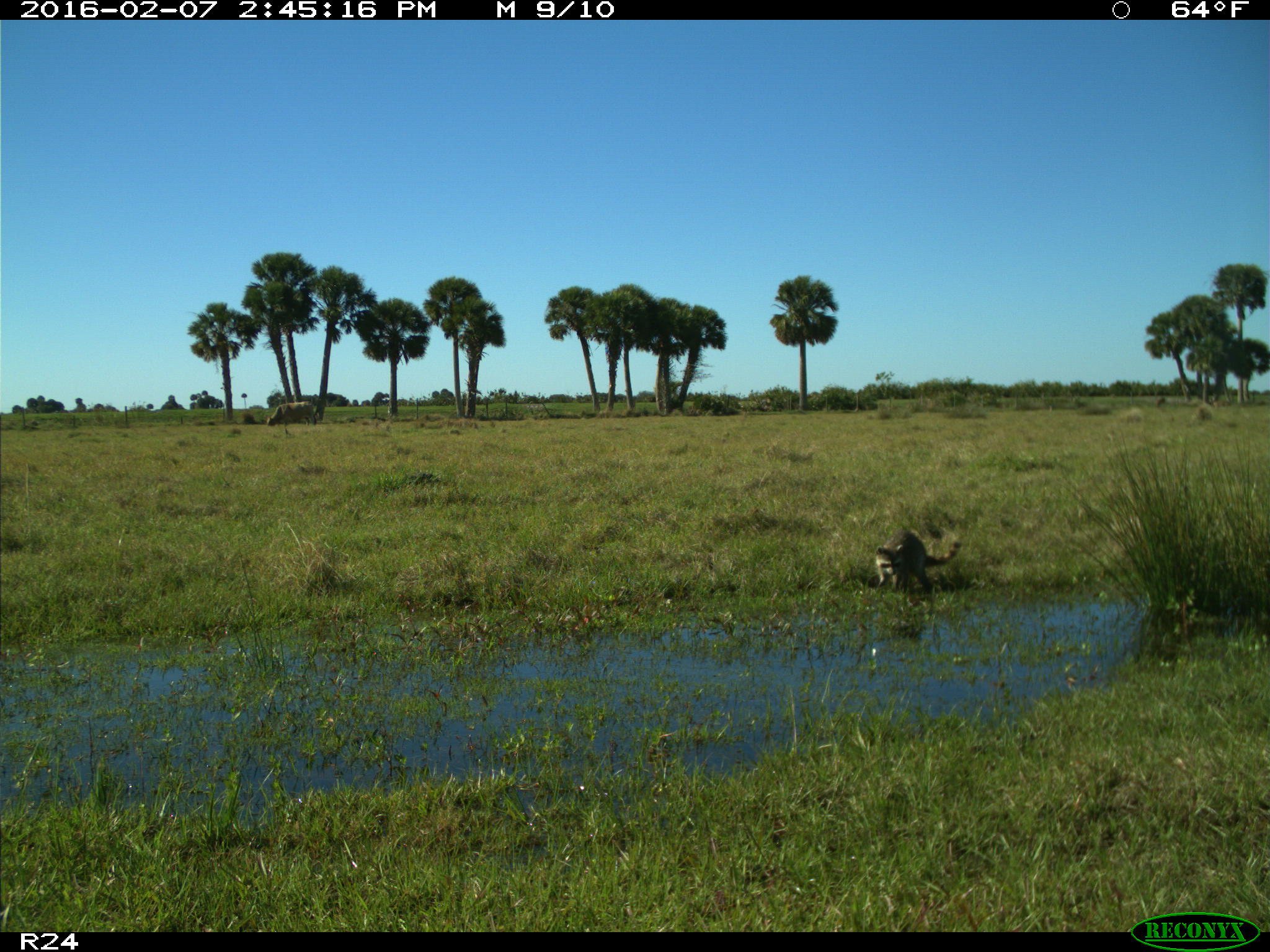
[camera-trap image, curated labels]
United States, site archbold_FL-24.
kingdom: Animalia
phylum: Chordata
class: Mammalia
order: Carnivora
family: Procyonidae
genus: Procyon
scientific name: Procyon lotor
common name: common raccoon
Procyon lotor (common raccoon).